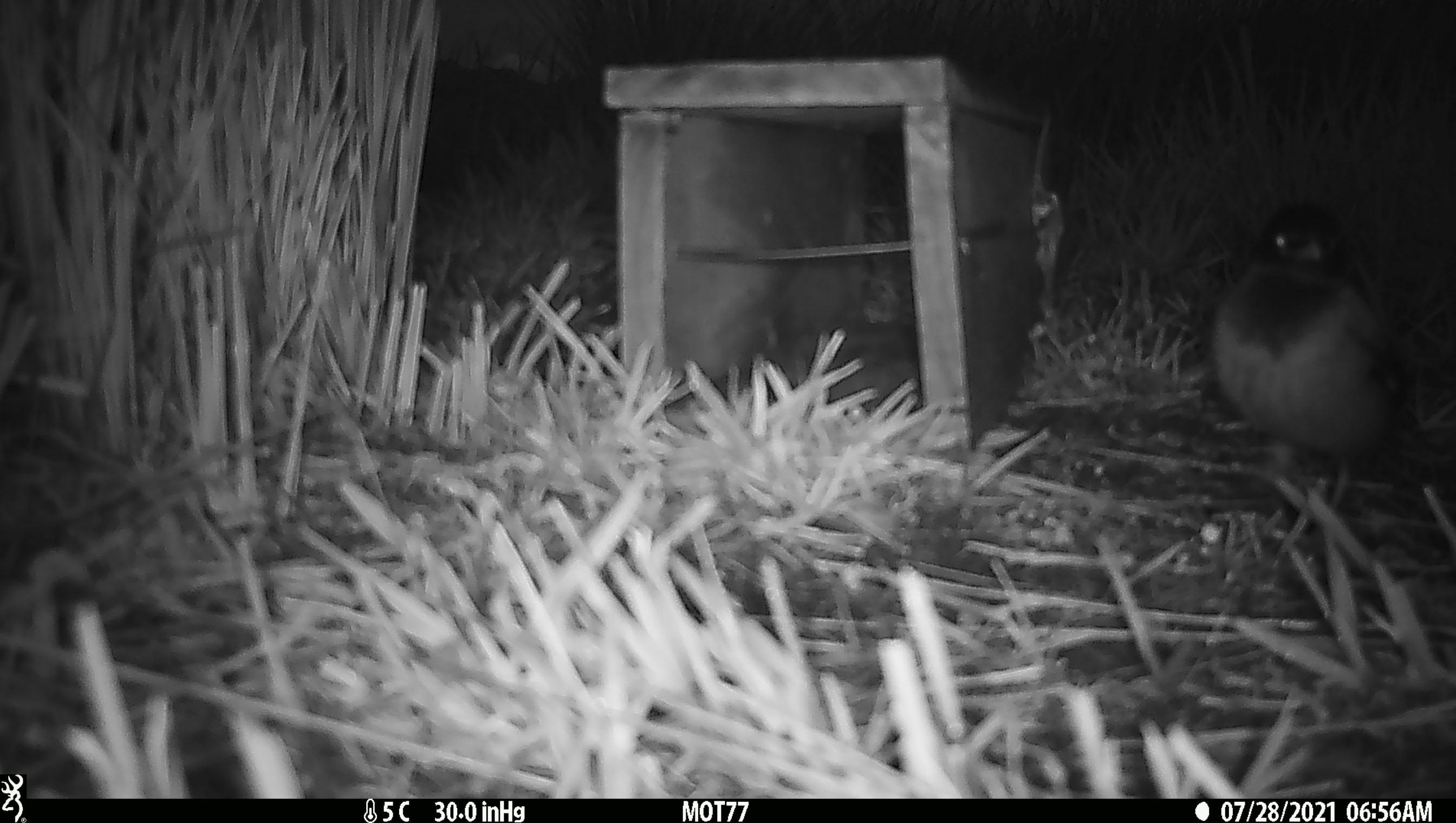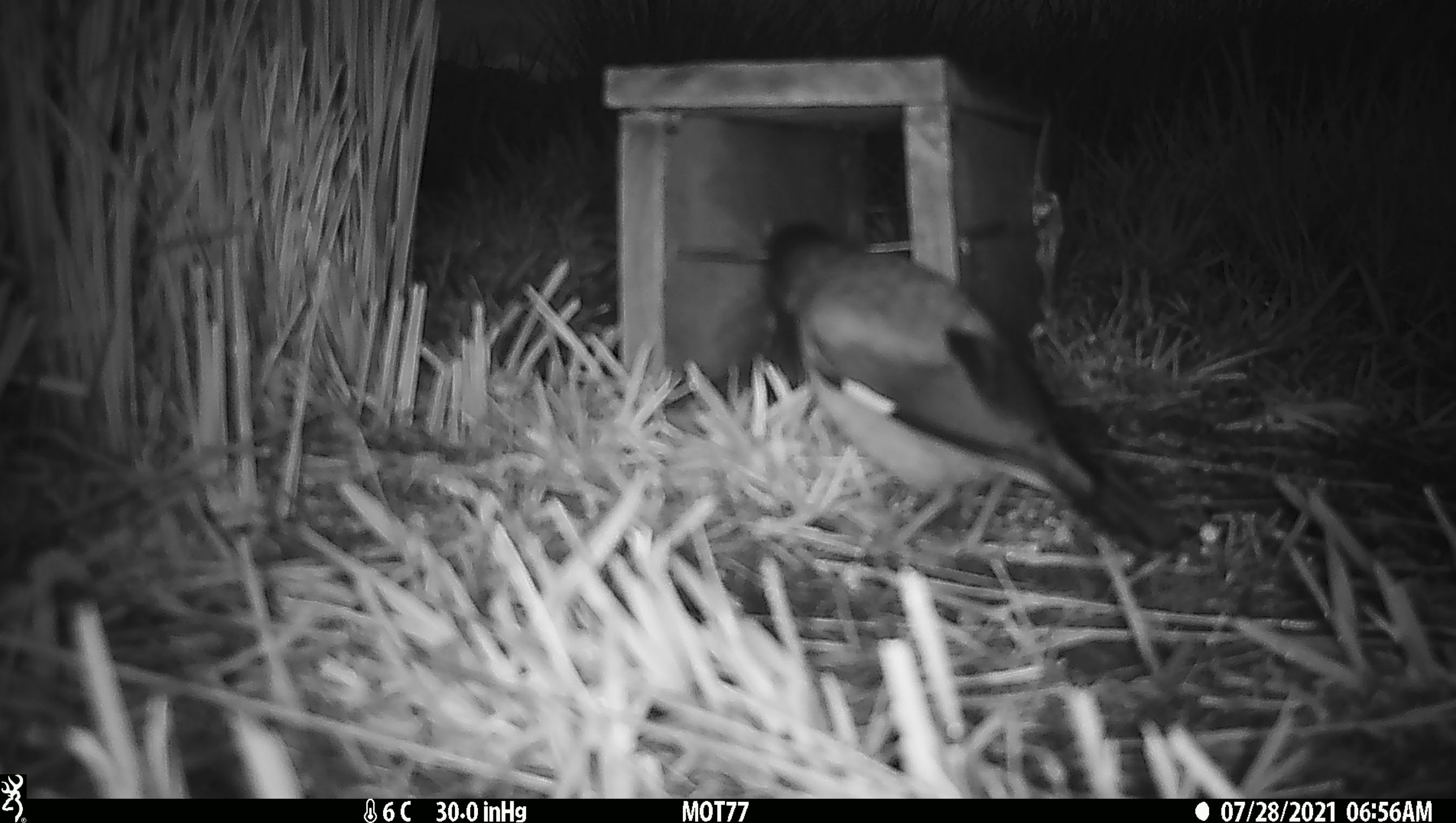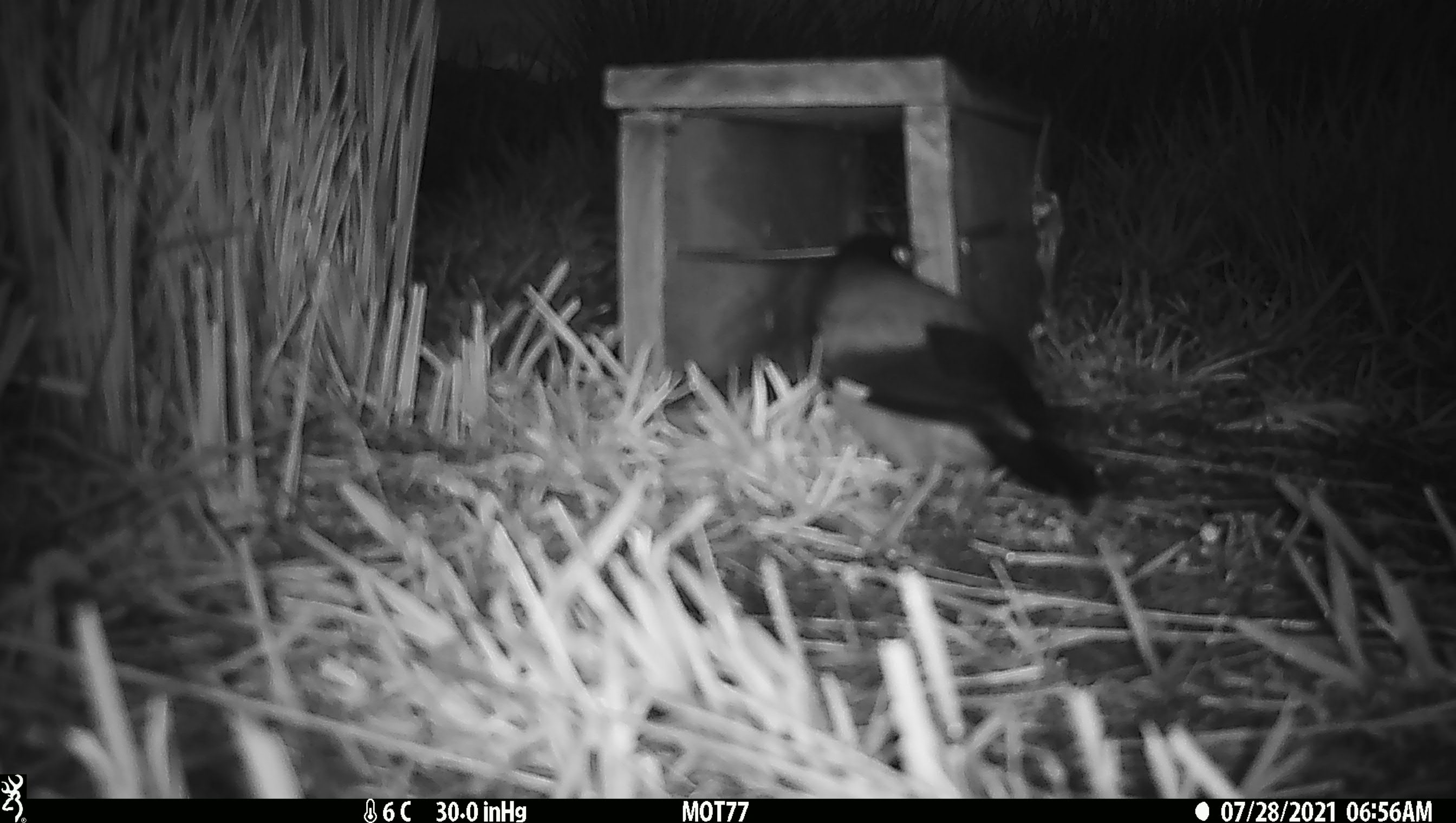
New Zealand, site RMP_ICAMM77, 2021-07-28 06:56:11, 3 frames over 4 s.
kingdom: Animalia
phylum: Chordata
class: Aves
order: Passeriformes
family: Sturnidae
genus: Acridotheres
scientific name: Acridotheres tristis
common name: common myna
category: myna